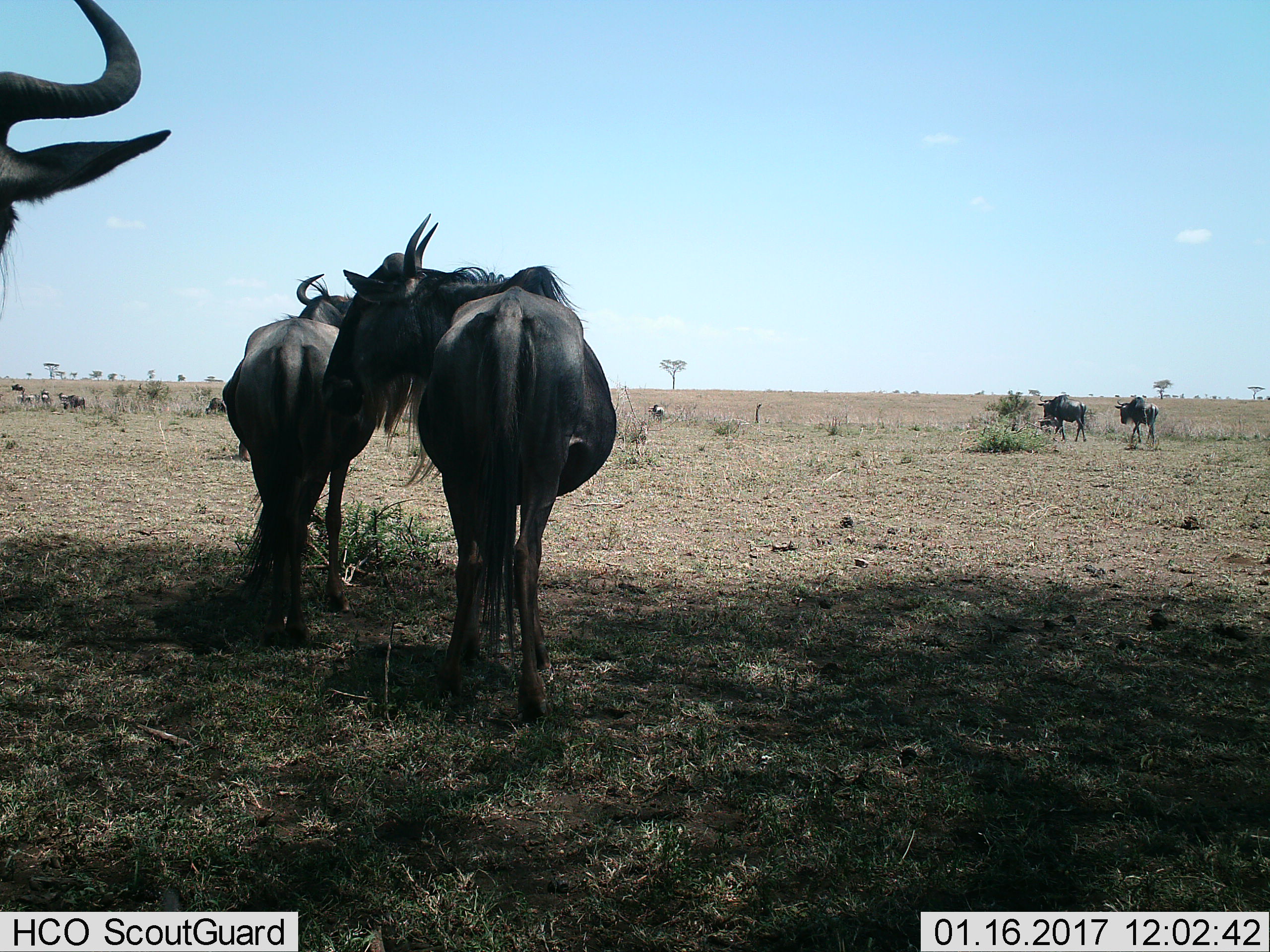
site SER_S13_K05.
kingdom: Animalia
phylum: Chordata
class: Mammalia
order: Artiodactyla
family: Bovidae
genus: Connochaetes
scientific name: Connochaetes taurinus taurinus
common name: blue wildebeest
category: wildebeestblue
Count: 5.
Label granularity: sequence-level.